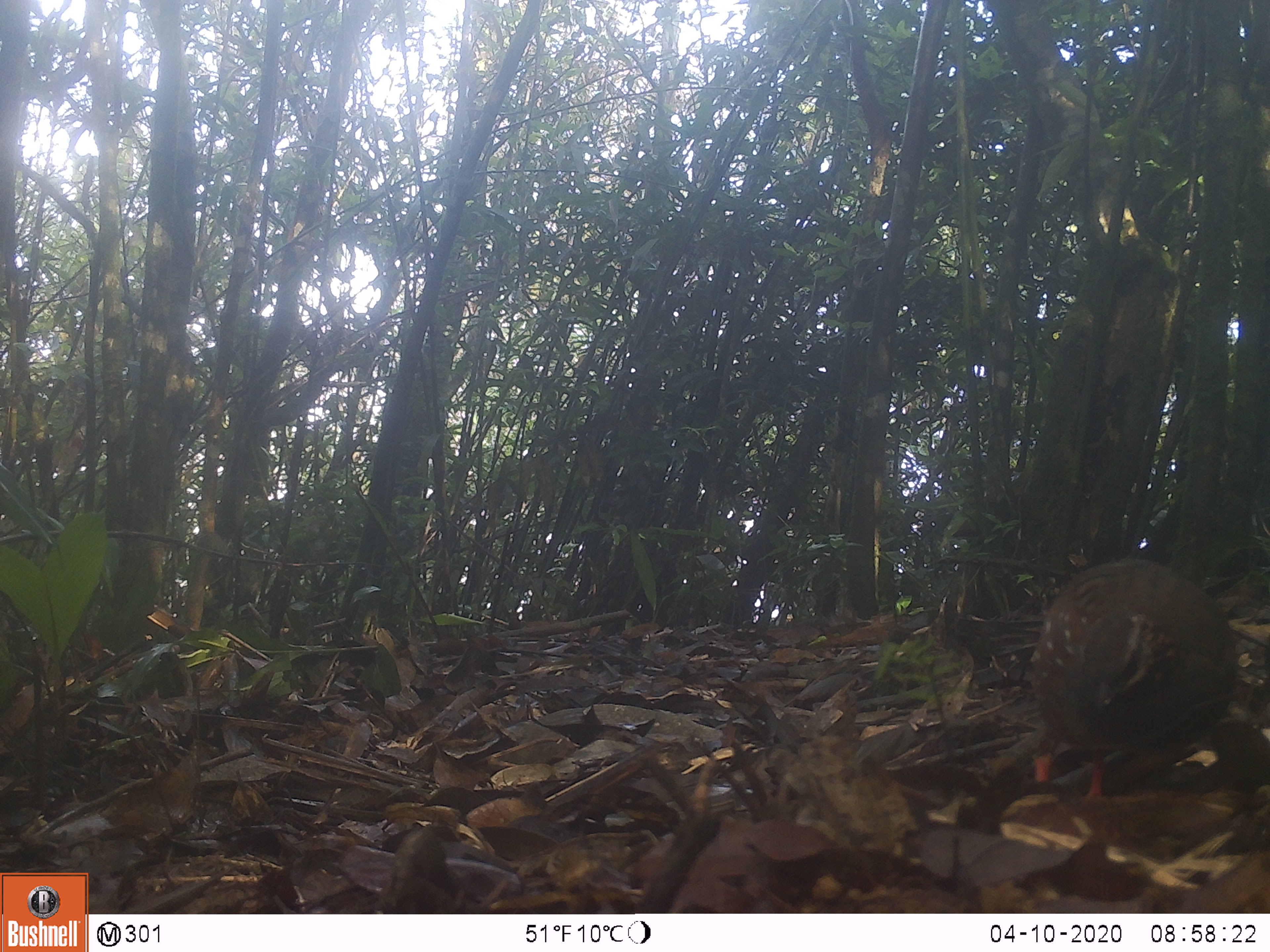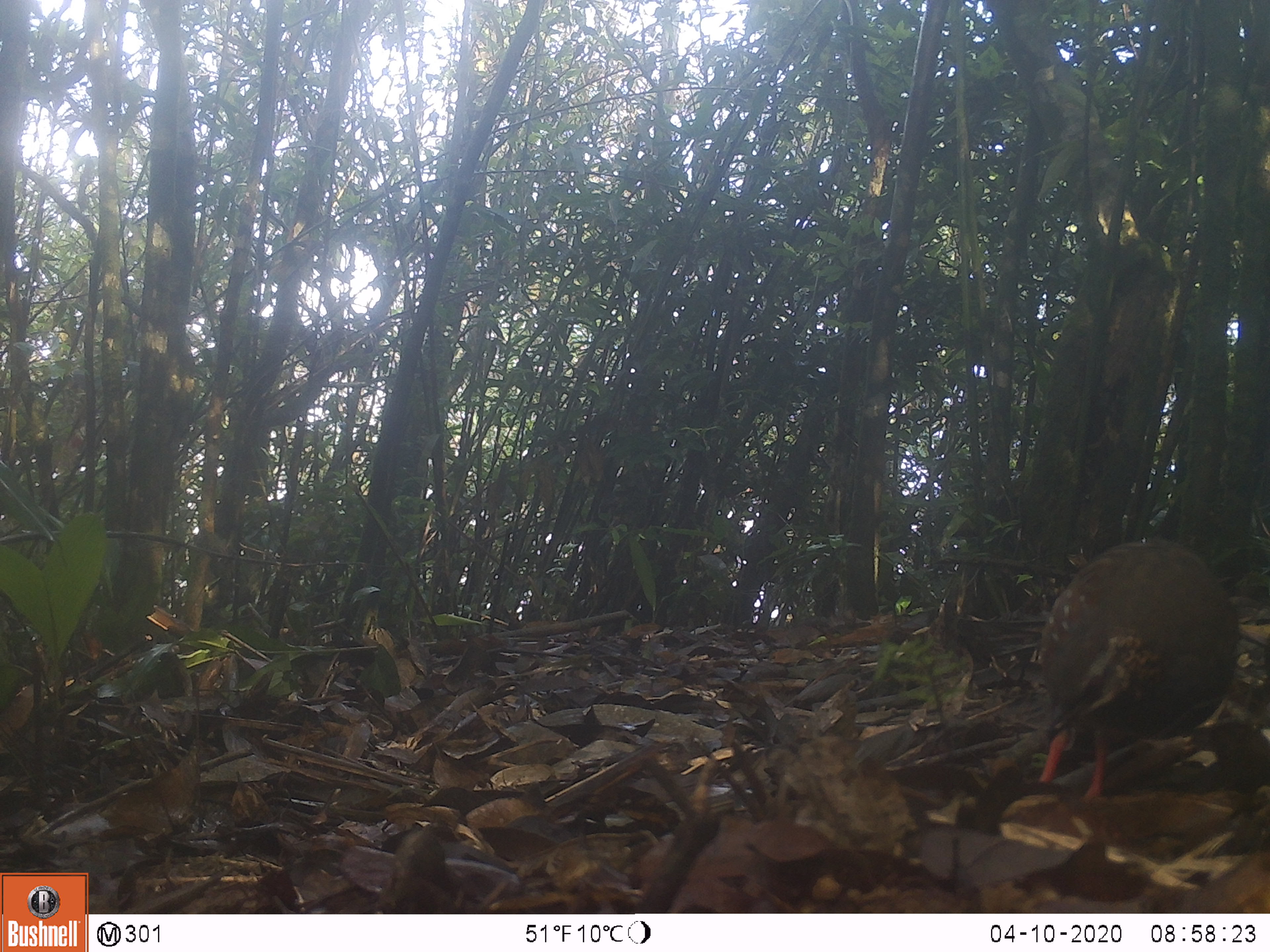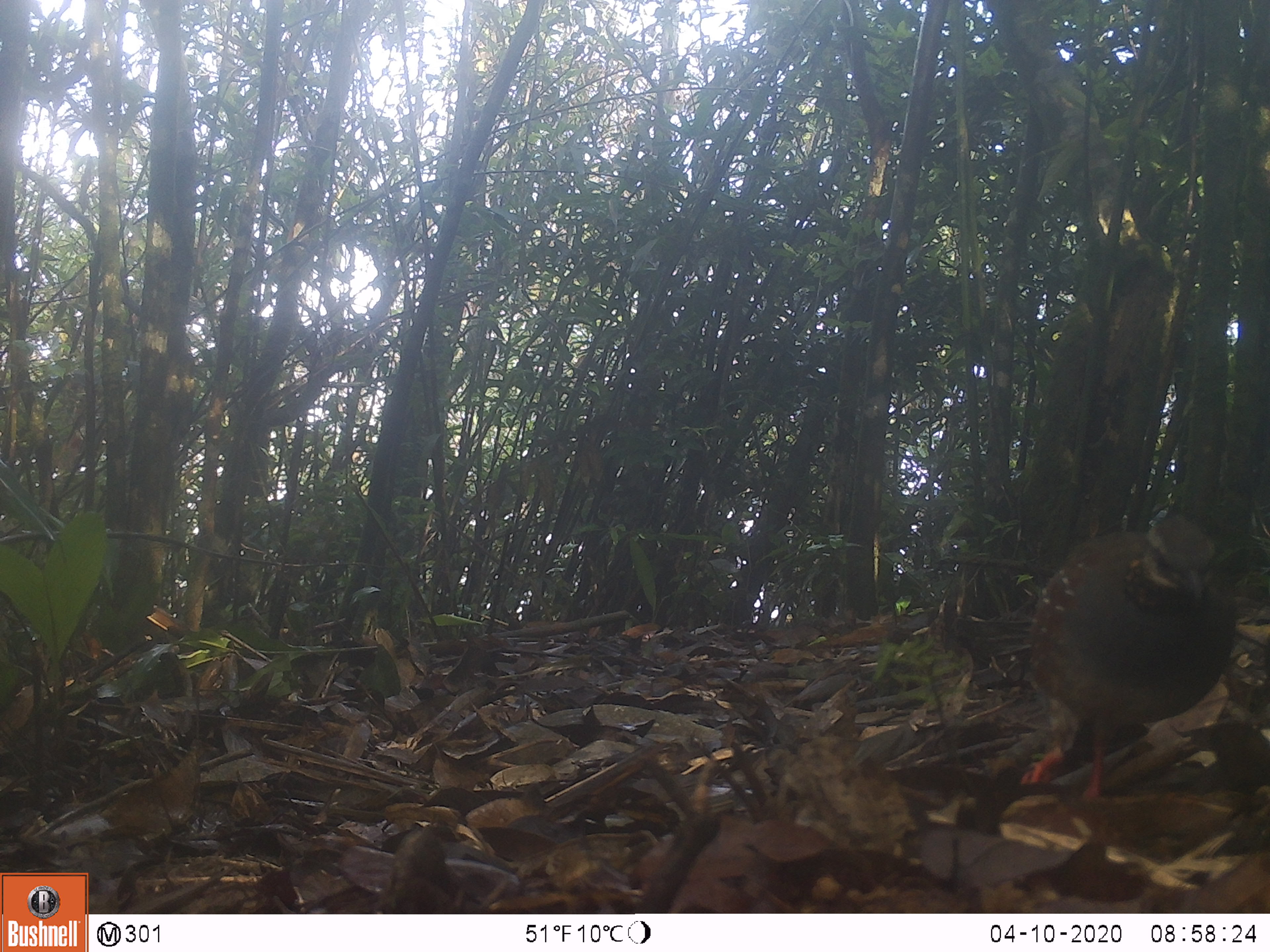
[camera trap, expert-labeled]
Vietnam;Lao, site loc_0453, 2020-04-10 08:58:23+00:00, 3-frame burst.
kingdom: Animalia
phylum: Chordata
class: Aves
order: Galliformes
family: Phasianidae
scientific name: Phasianidae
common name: partridge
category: unidentified partridge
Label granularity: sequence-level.